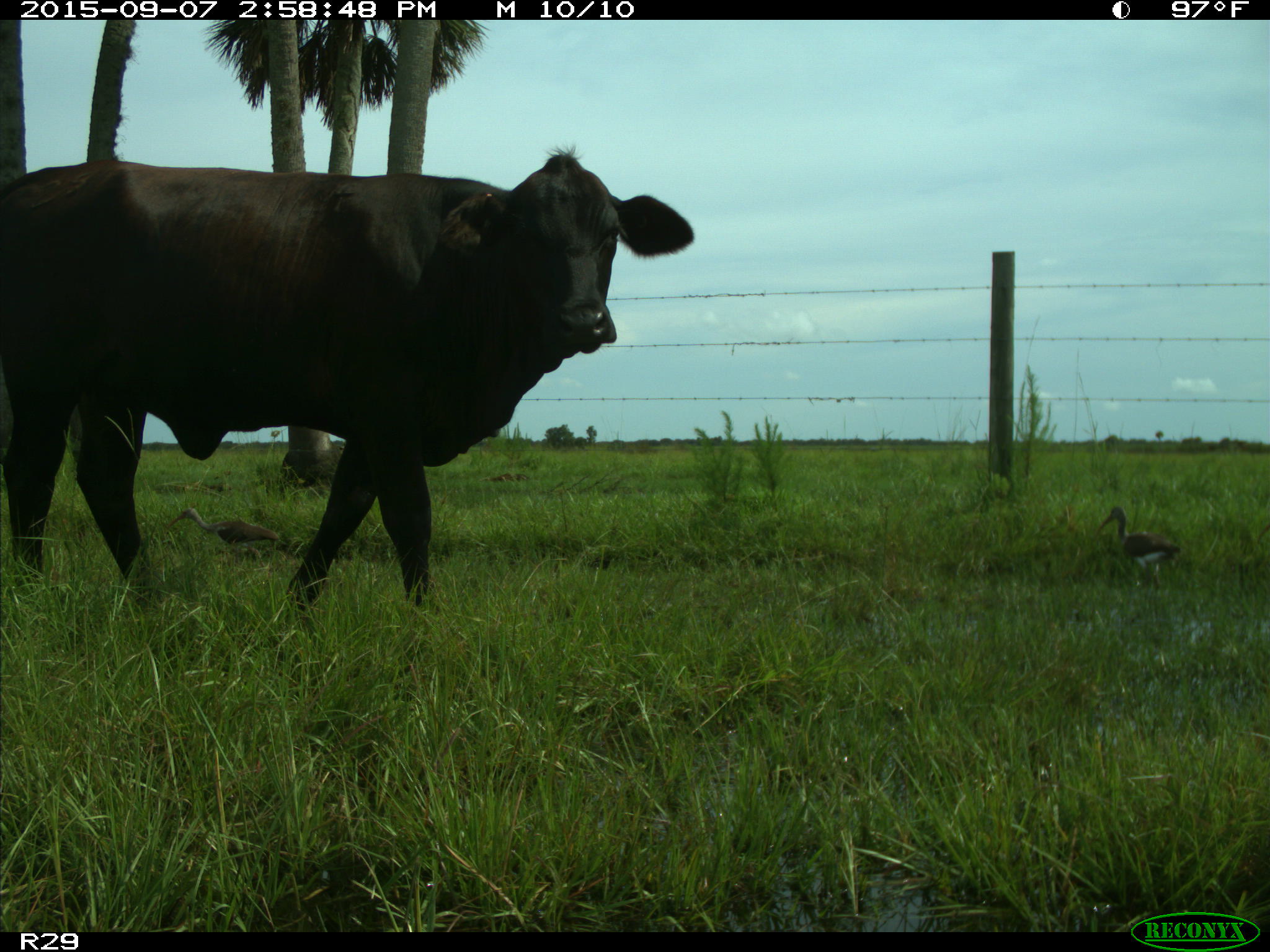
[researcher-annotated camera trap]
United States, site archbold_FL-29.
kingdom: Animalia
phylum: Chordata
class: Mammalia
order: Artiodactyla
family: Bovidae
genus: Bos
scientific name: Bos taurus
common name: domestic cow